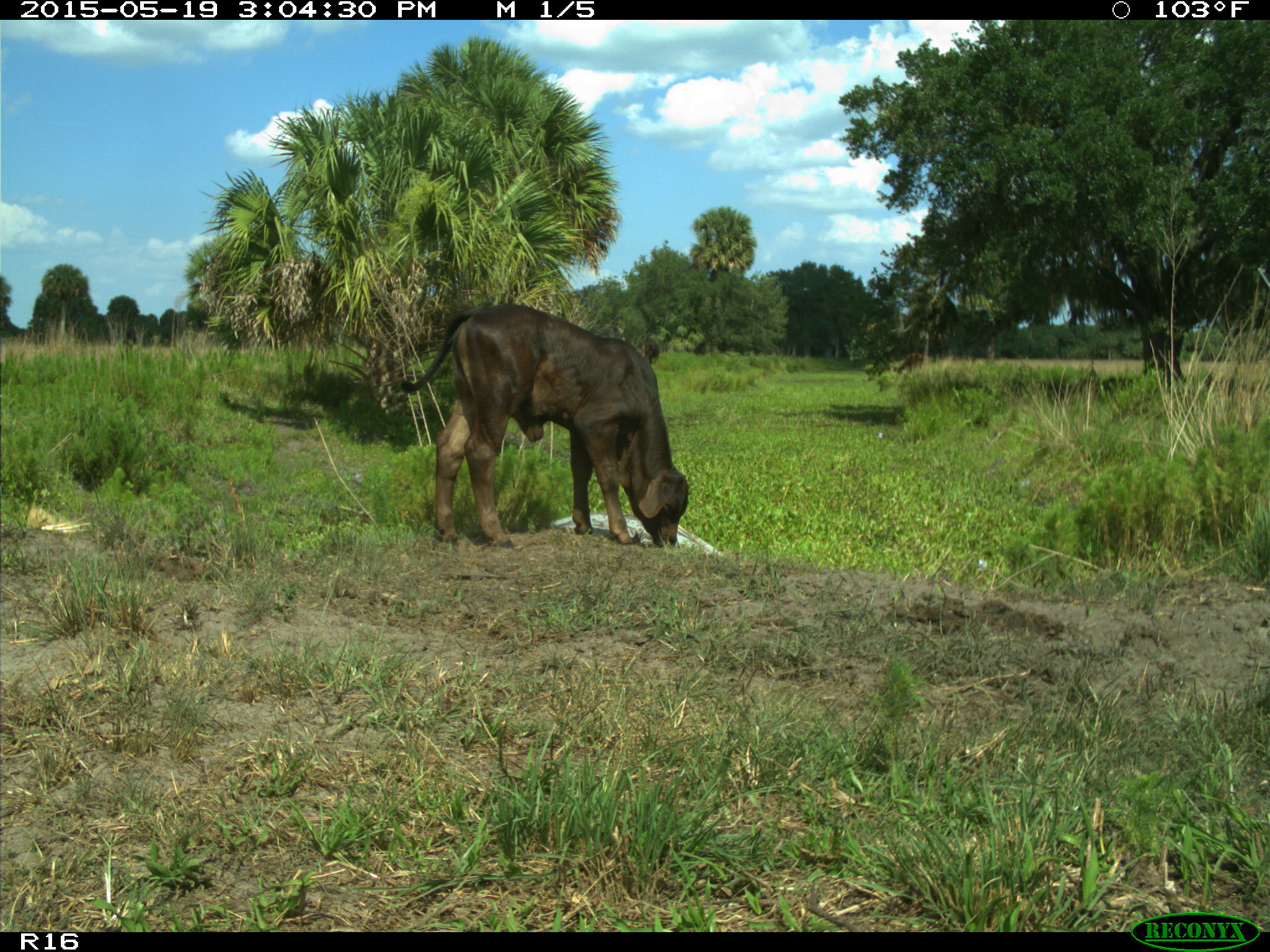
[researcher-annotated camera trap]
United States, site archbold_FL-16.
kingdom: Animalia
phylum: Chordata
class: Mammalia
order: Artiodactyla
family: Bovidae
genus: Bos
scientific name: Bos taurus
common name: domestic cow